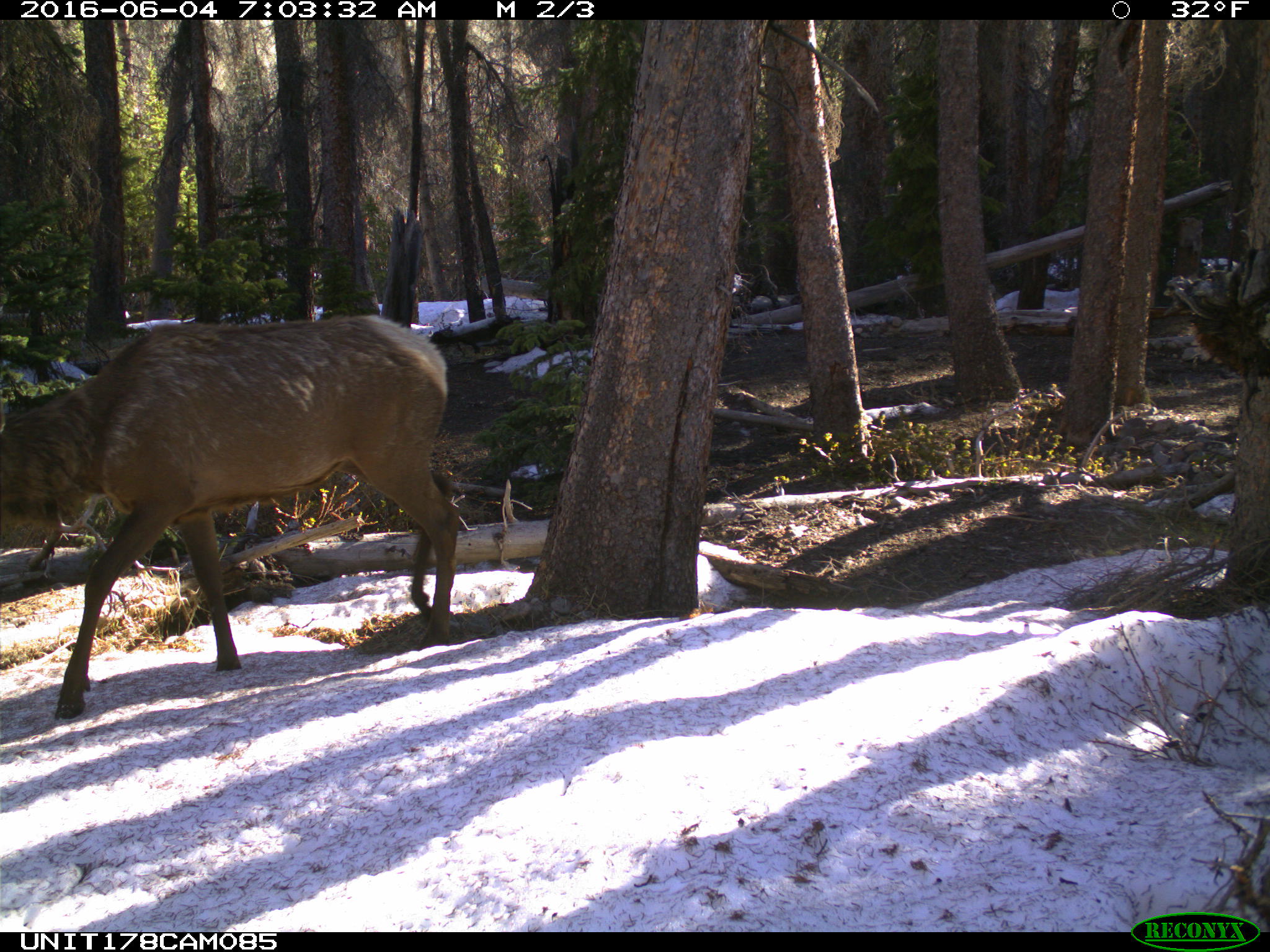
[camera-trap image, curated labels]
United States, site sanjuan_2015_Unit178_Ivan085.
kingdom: Animalia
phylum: Chordata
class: Mammalia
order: Artiodactyla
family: Cervidae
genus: Cervus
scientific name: Cervus elaphus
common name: red deer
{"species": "Cervus elaphus (red deer)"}